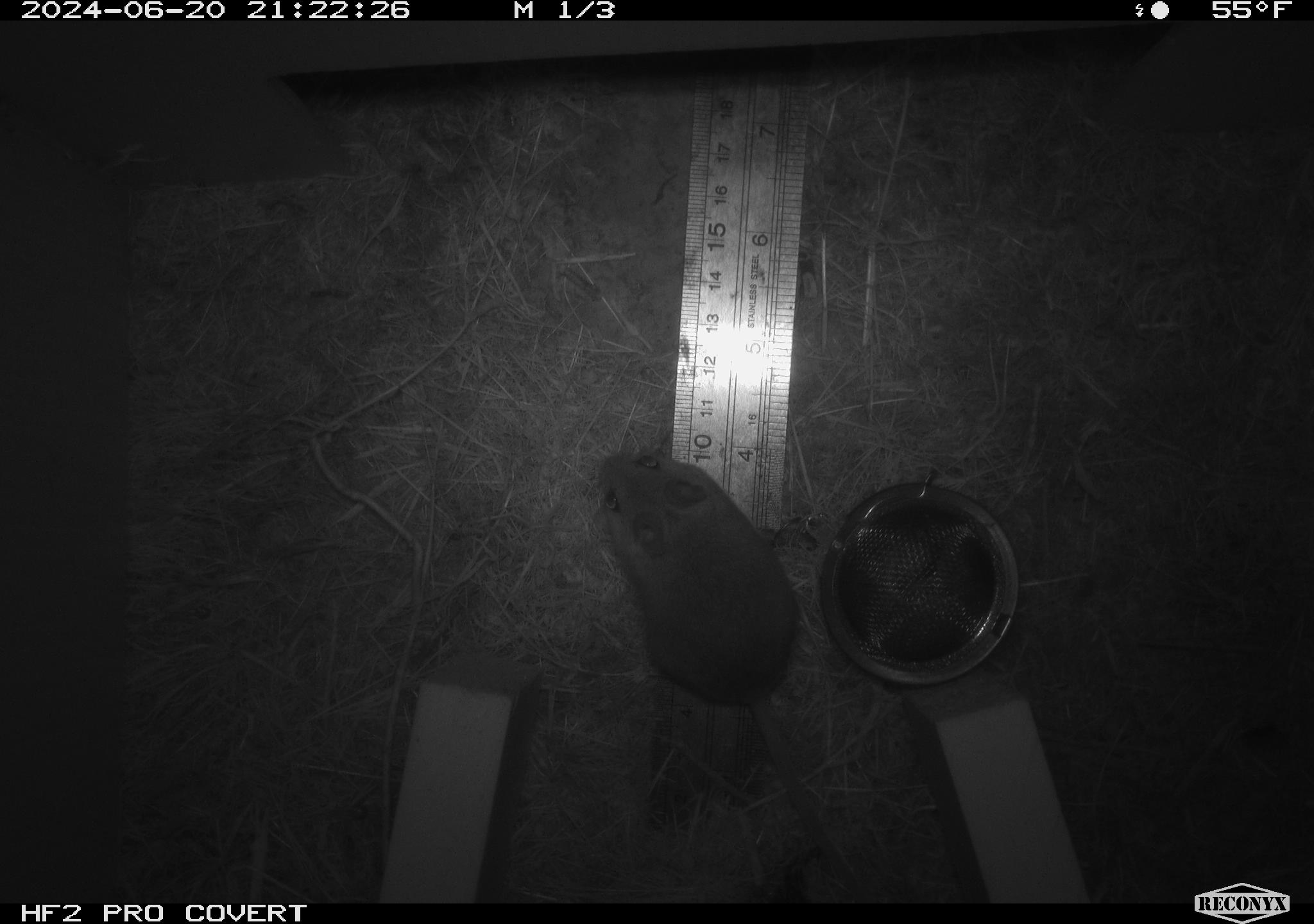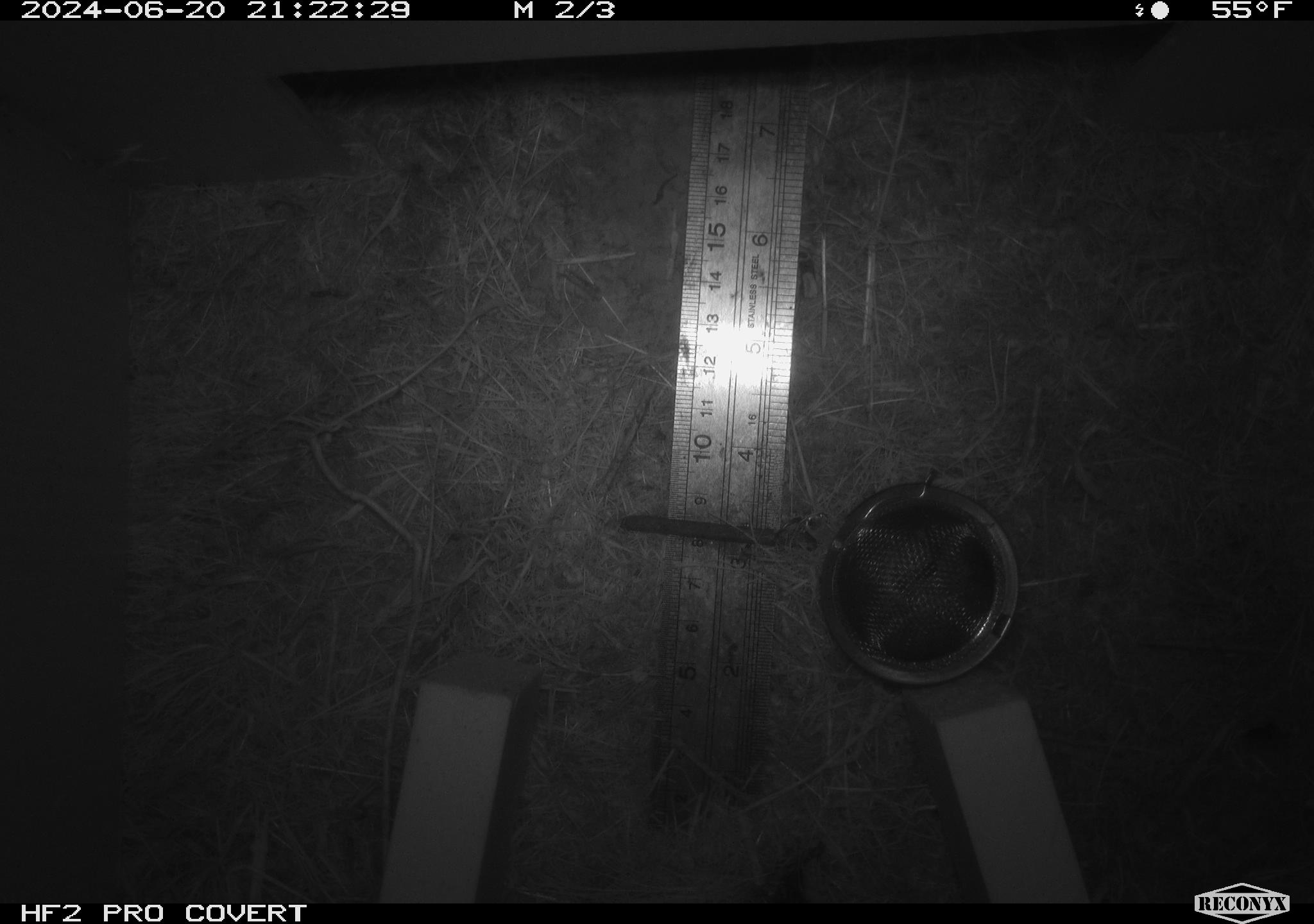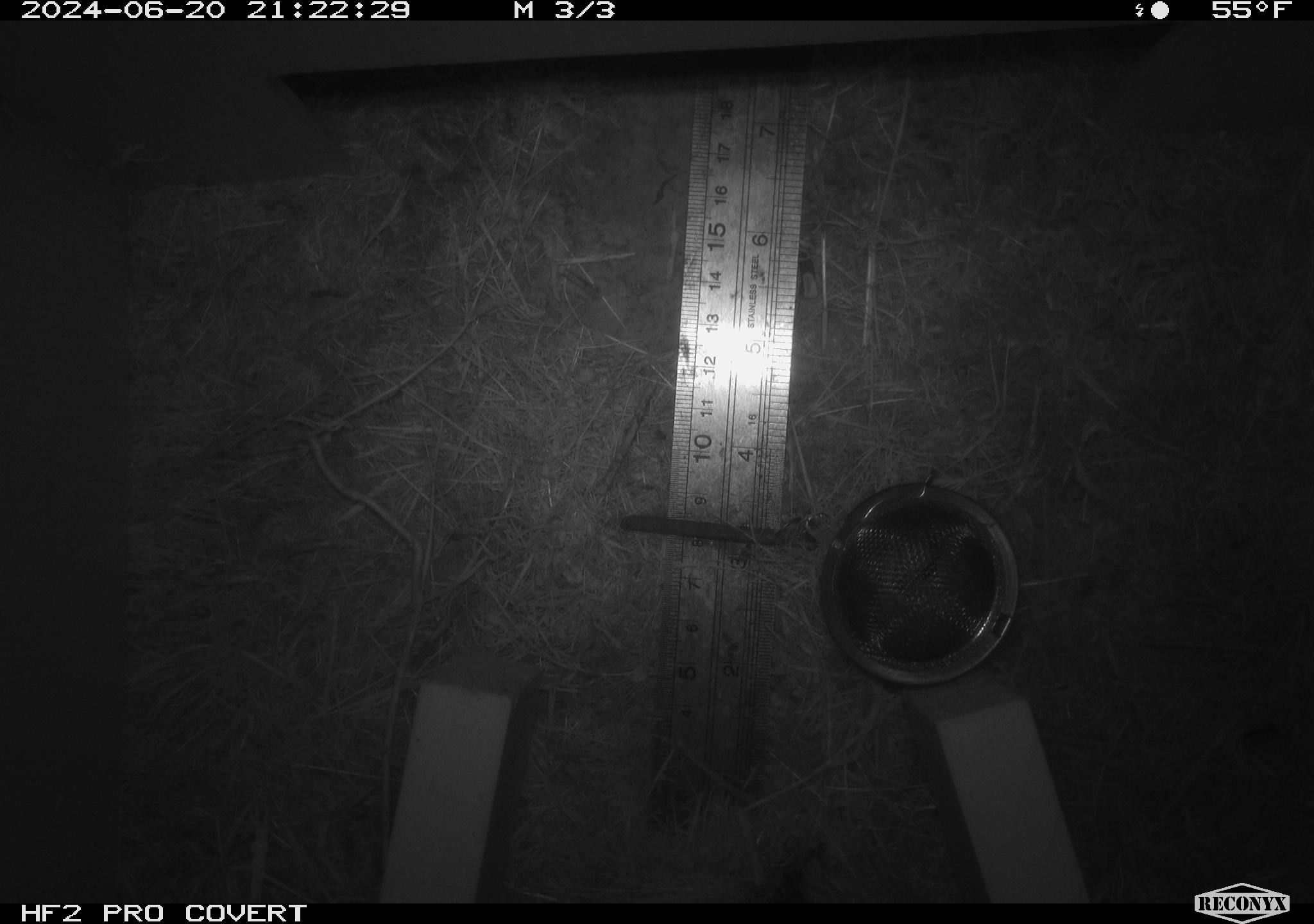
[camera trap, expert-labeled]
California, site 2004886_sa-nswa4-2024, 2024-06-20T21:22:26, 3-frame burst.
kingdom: Animalia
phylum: Chordata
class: Mammalia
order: Rodentia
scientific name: Rodentia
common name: rodent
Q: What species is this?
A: Rodent (Rodentia).